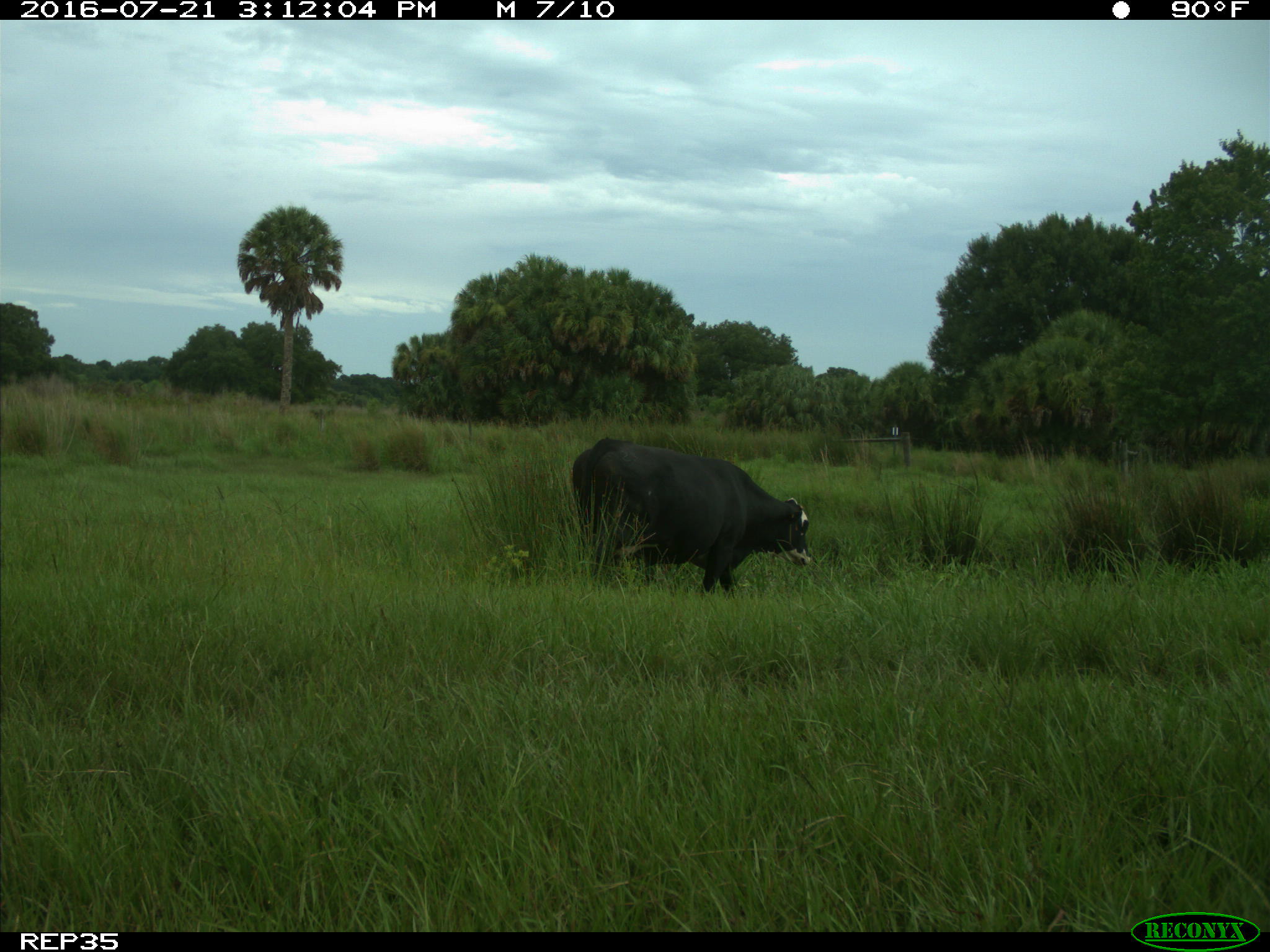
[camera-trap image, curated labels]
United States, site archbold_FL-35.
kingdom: Animalia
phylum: Chordata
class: Mammalia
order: Artiodactyla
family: Bovidae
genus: Bos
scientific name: Bos taurus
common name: domestic cow